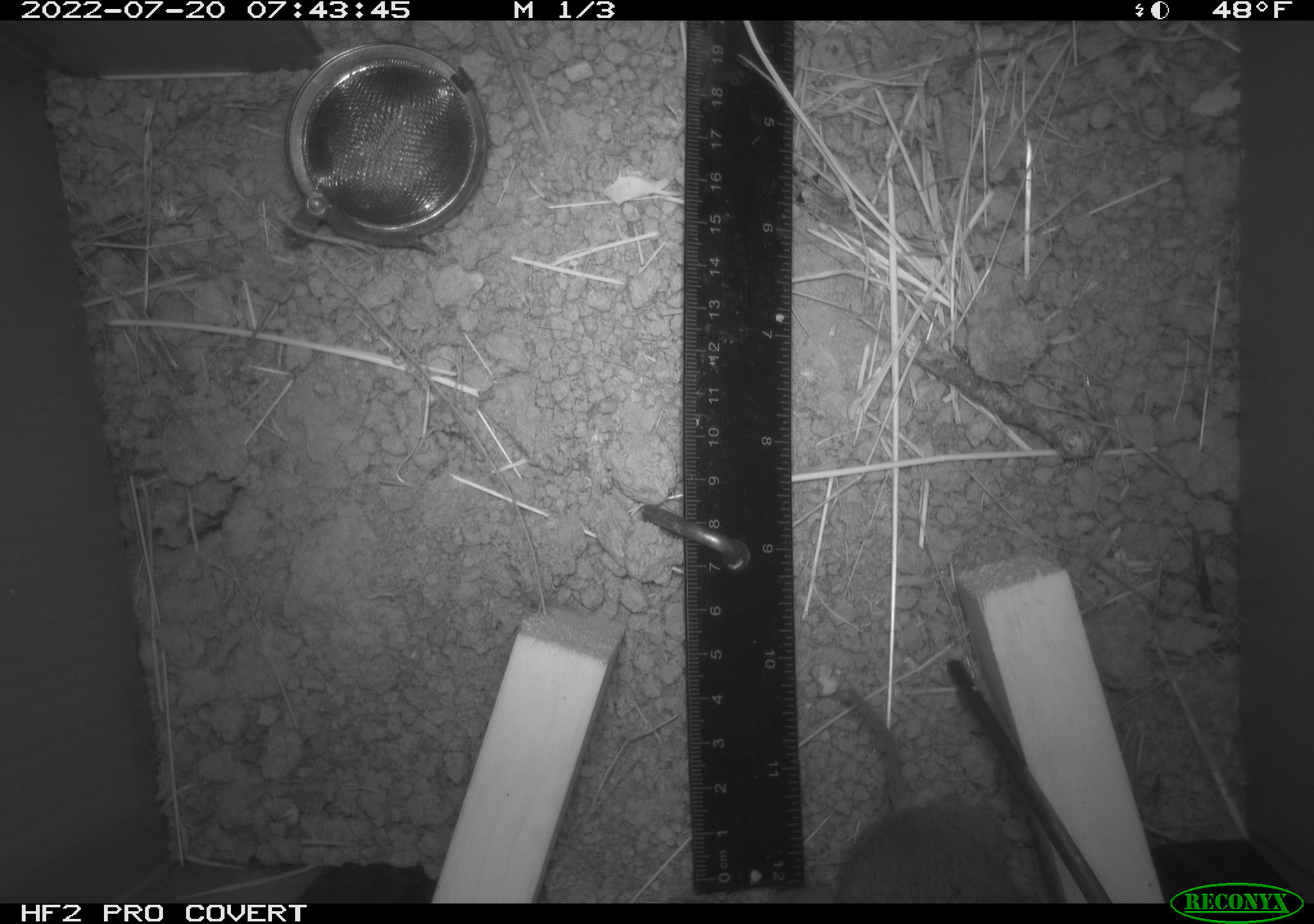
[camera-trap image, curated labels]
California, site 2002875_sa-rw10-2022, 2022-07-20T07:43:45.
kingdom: Animalia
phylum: Chordata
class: Mammalia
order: Rodentia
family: Cricetidae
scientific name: Arvicolinae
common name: voles, lemmings, and muskrats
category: arvicolinae subfamily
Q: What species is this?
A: Arvicolinae subfamily (voles, lemmings, and muskrats) (Arvicolinae).